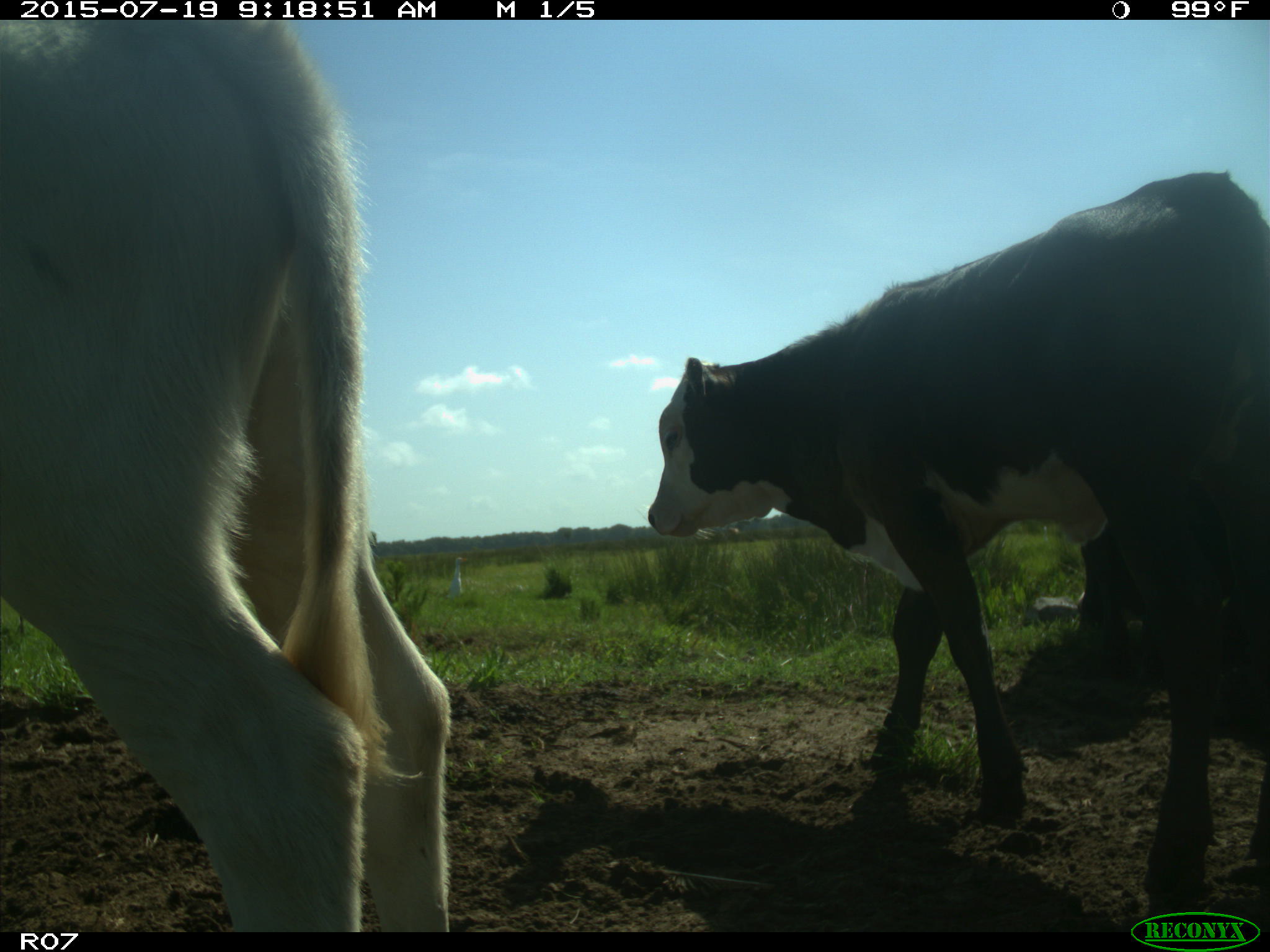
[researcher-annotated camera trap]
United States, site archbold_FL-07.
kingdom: Animalia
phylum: Chordata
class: Mammalia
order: Artiodactyla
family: Bovidae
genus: Bos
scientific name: Bos taurus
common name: domestic cow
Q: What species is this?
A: Bos taurus (domestic cow).